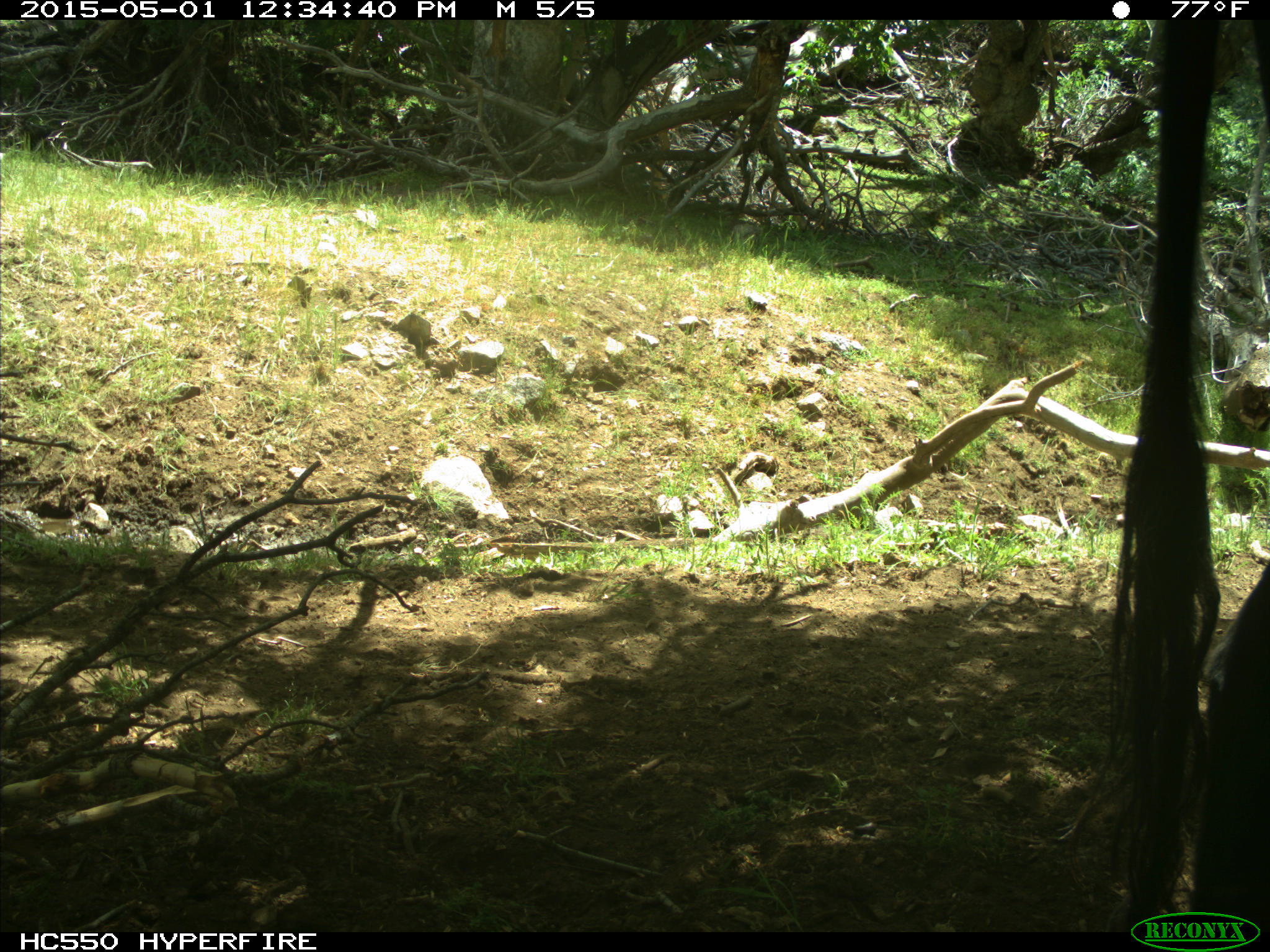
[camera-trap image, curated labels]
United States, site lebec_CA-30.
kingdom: Animalia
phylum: Chordata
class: Mammalia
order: Artiodactyla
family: Bovidae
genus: Bos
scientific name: Bos taurus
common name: domestic cow